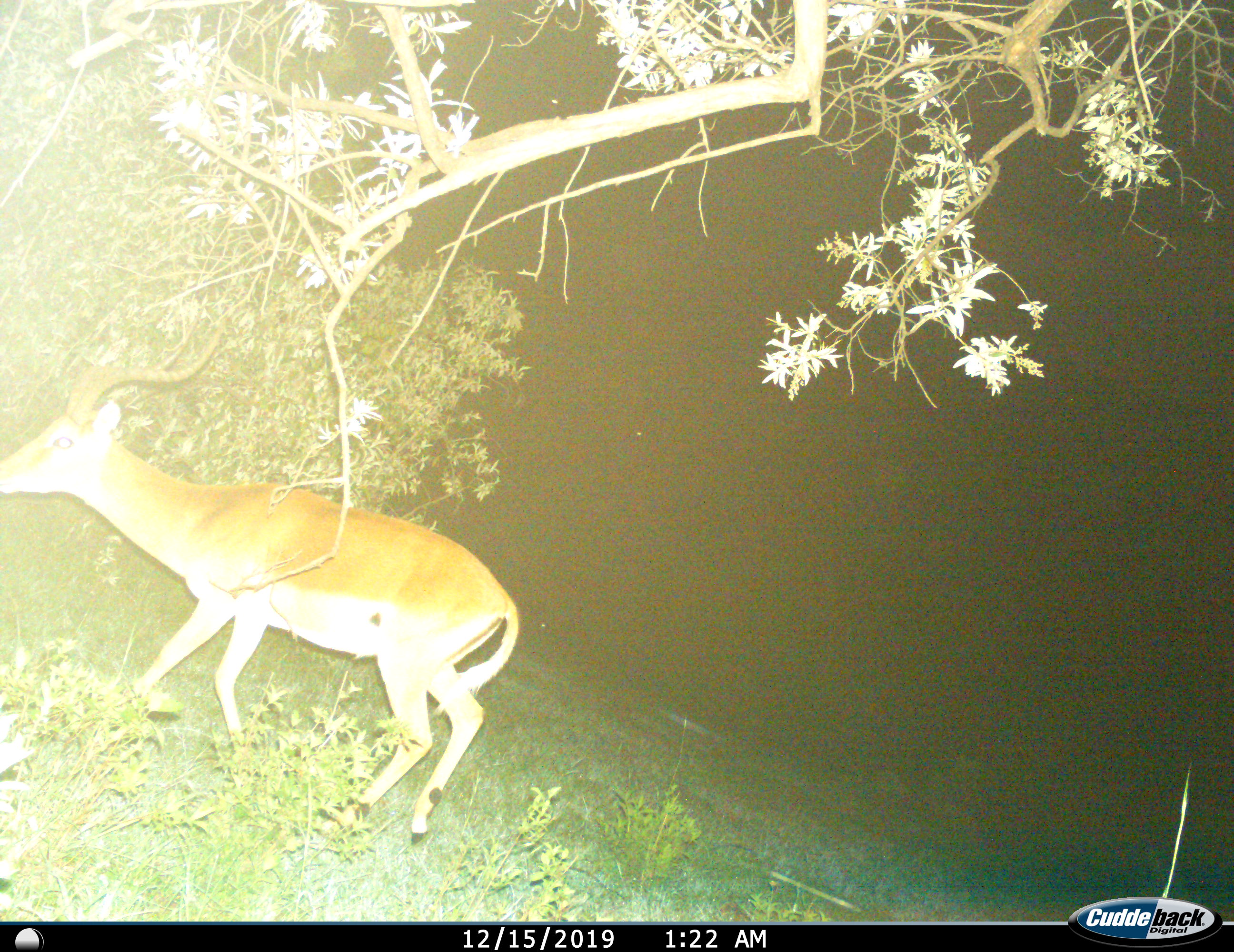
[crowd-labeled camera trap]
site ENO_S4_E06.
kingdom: Animalia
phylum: Chordata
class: Mammalia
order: Artiodactyla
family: Bovidae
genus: Aepyceros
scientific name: Aepyceros melampus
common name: impala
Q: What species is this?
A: Impala (Aepyceros melampus).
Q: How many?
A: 1.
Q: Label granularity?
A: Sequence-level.